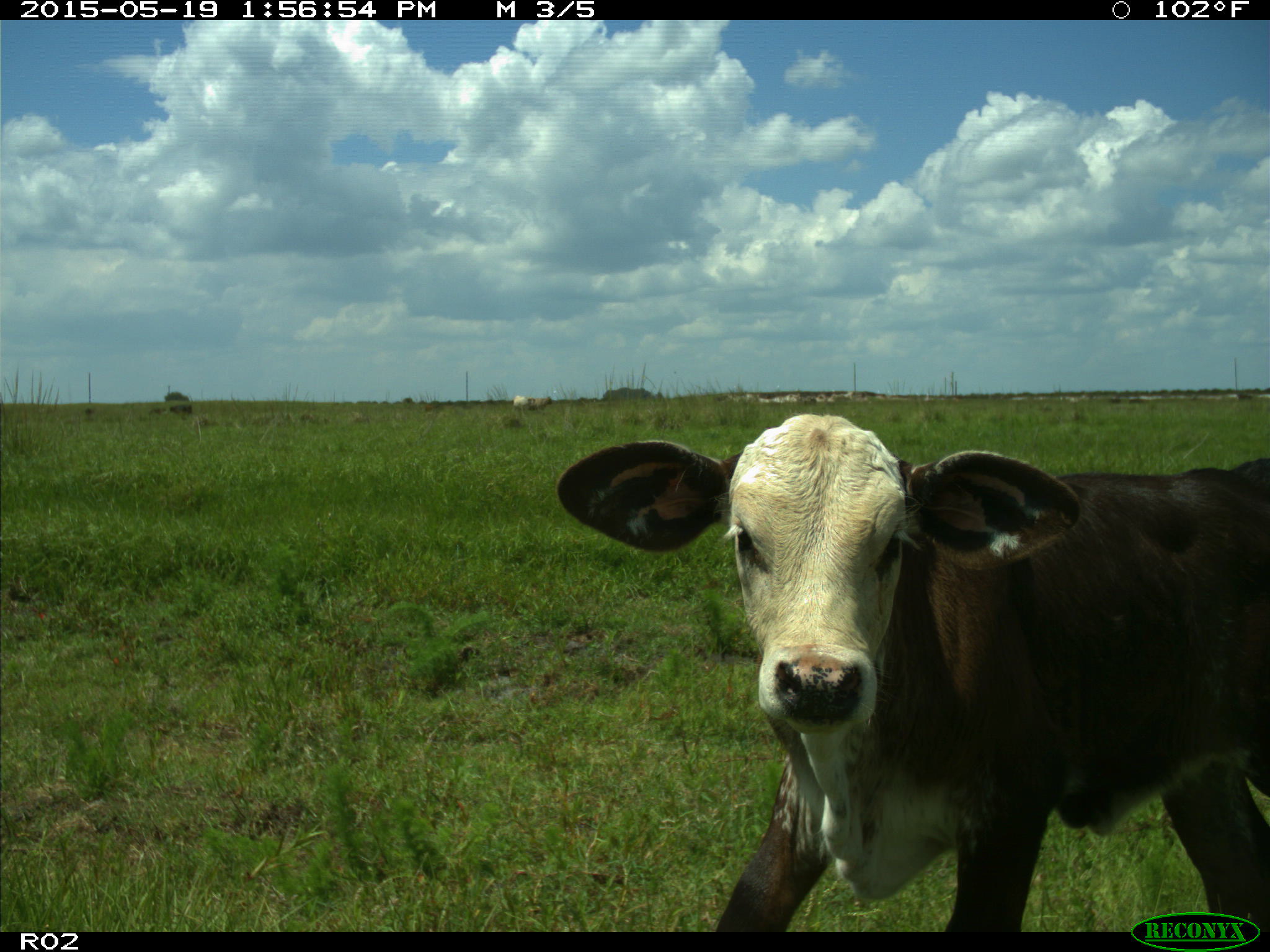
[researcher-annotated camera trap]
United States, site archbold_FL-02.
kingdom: Animalia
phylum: Chordata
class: Mammalia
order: Artiodactyla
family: Bovidae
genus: Bos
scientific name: Bos taurus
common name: domestic cow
Bos taurus (domestic cow).